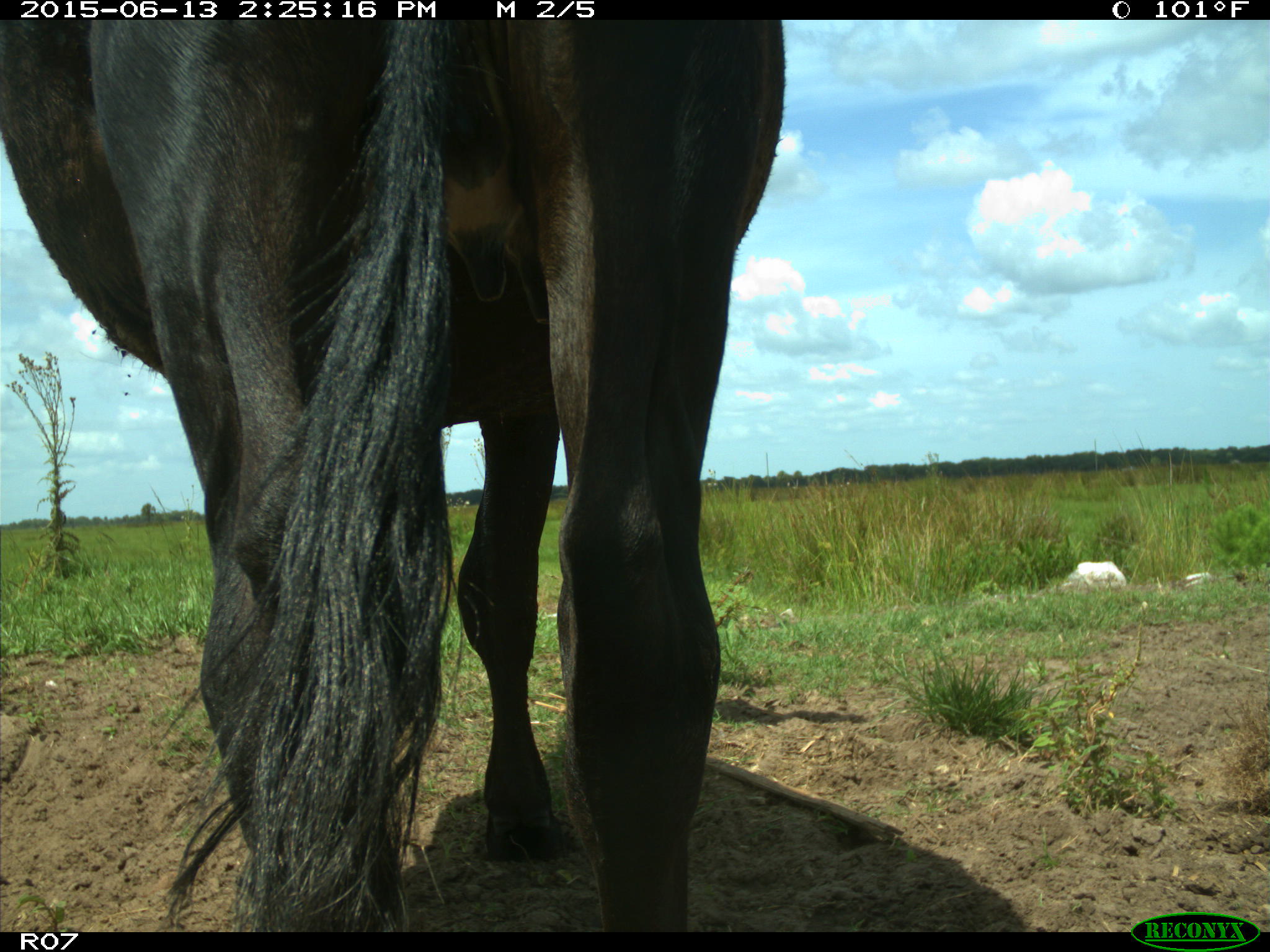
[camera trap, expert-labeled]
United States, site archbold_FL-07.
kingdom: Animalia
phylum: Chordata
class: Mammalia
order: Artiodactyla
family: Bovidae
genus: Bos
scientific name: Bos taurus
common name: domestic cow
Bos taurus (domestic cow).